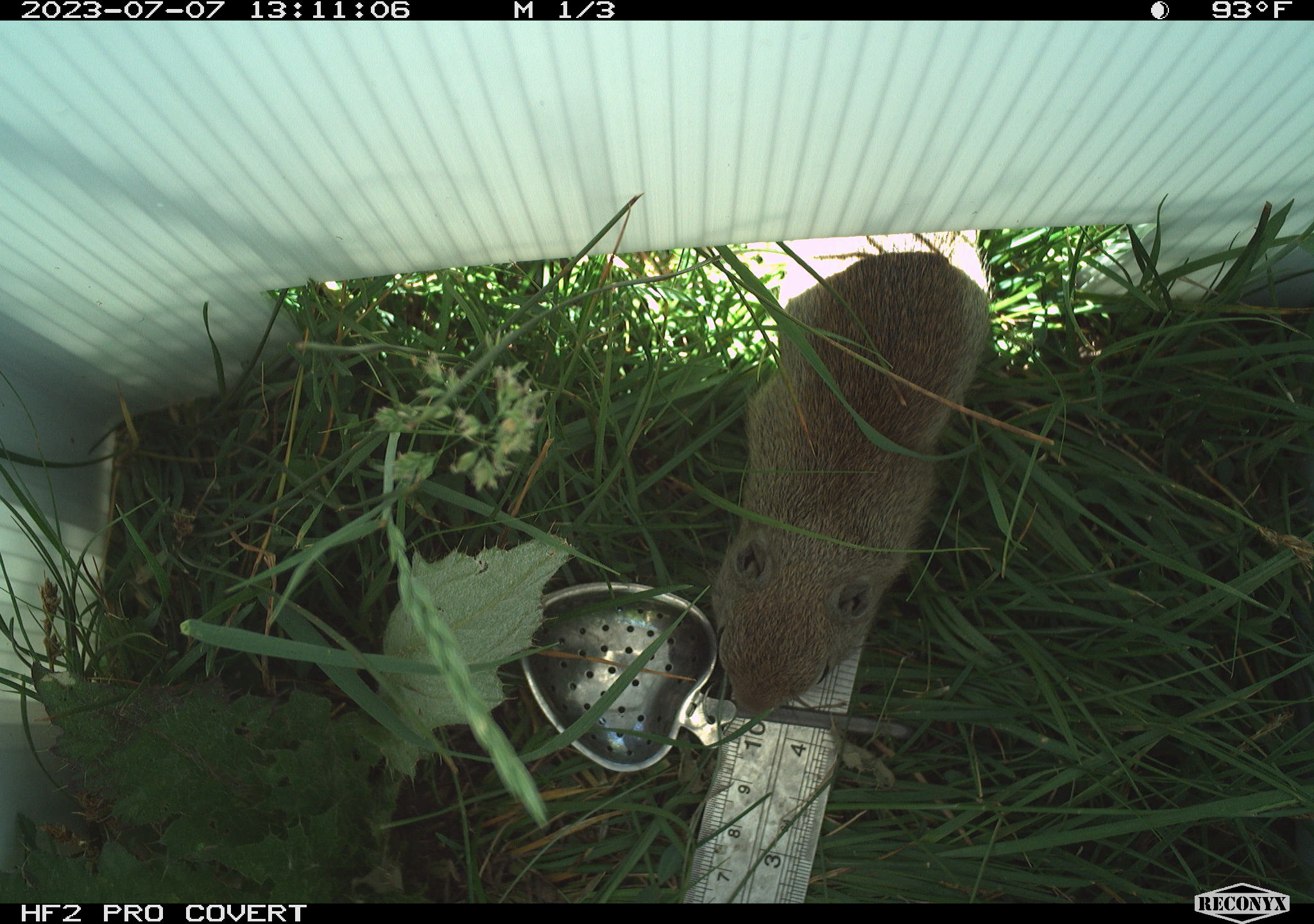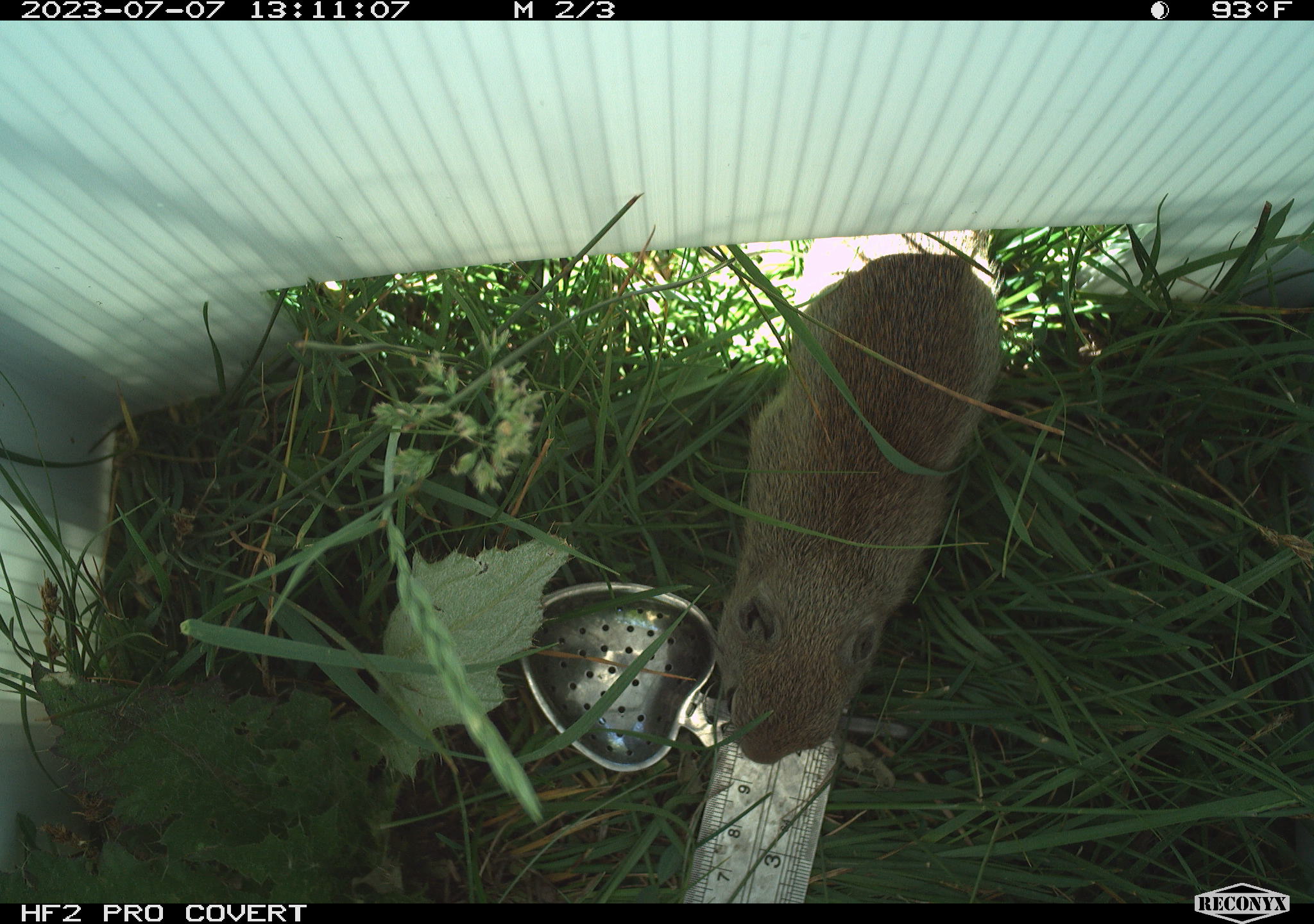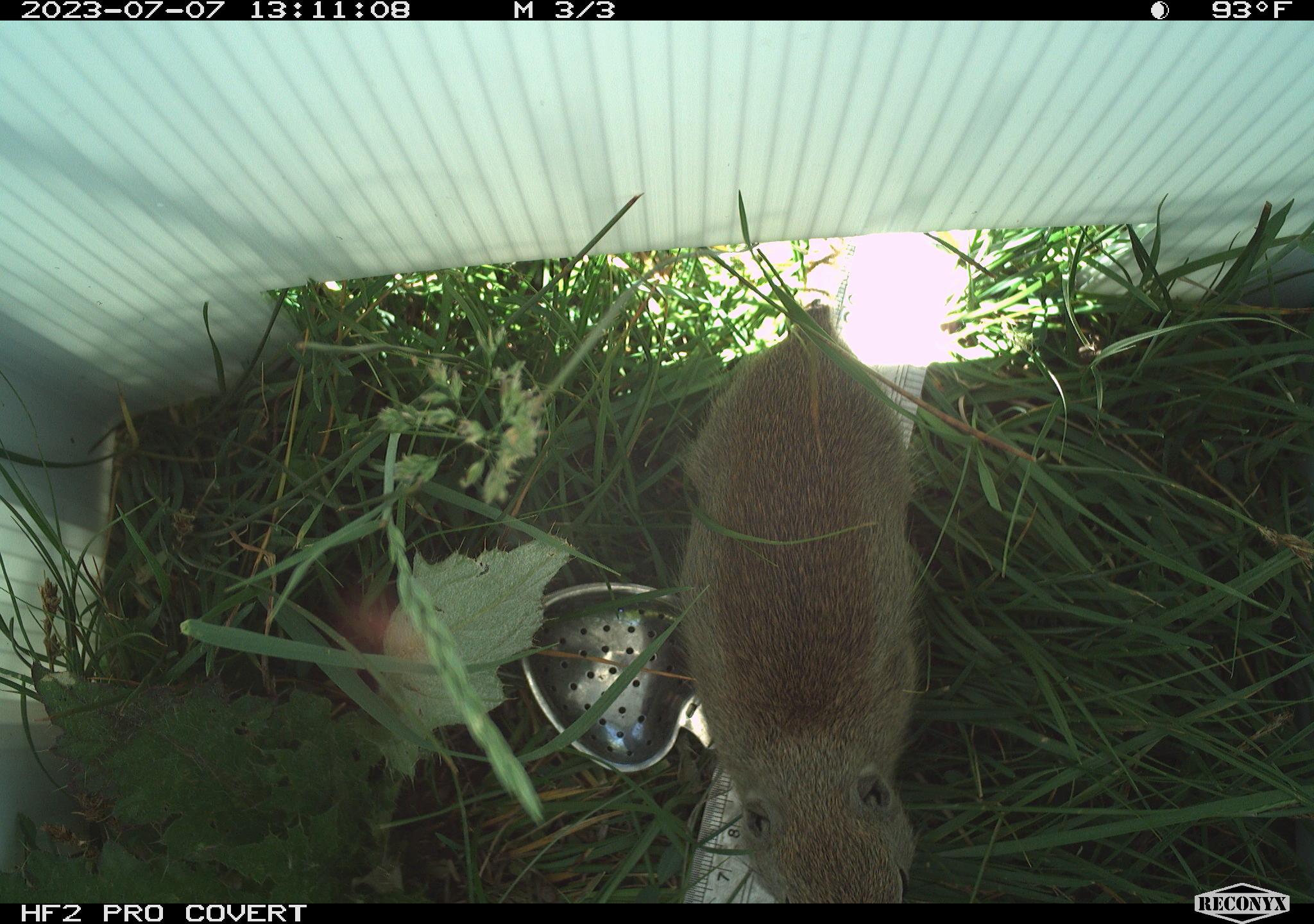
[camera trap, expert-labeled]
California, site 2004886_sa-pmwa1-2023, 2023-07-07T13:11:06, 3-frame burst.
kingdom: Animalia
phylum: Chordata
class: Mammalia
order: Rodentia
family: Sciuridae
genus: Urocitellus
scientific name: Urocitellus beldingi beldingi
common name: belding's ground squirrel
Belding's ground squirrel (Urocitellus beldingi beldingi).